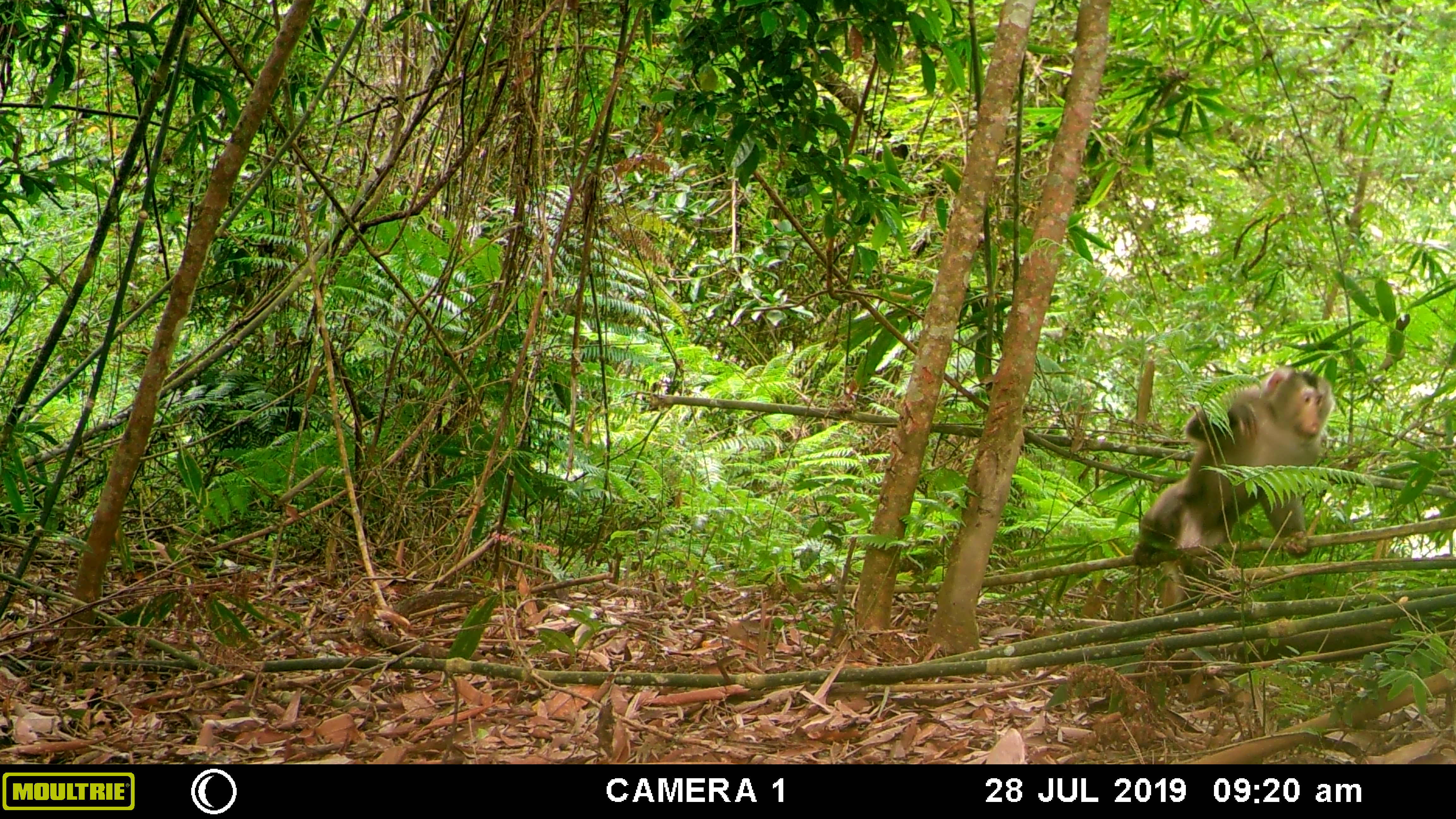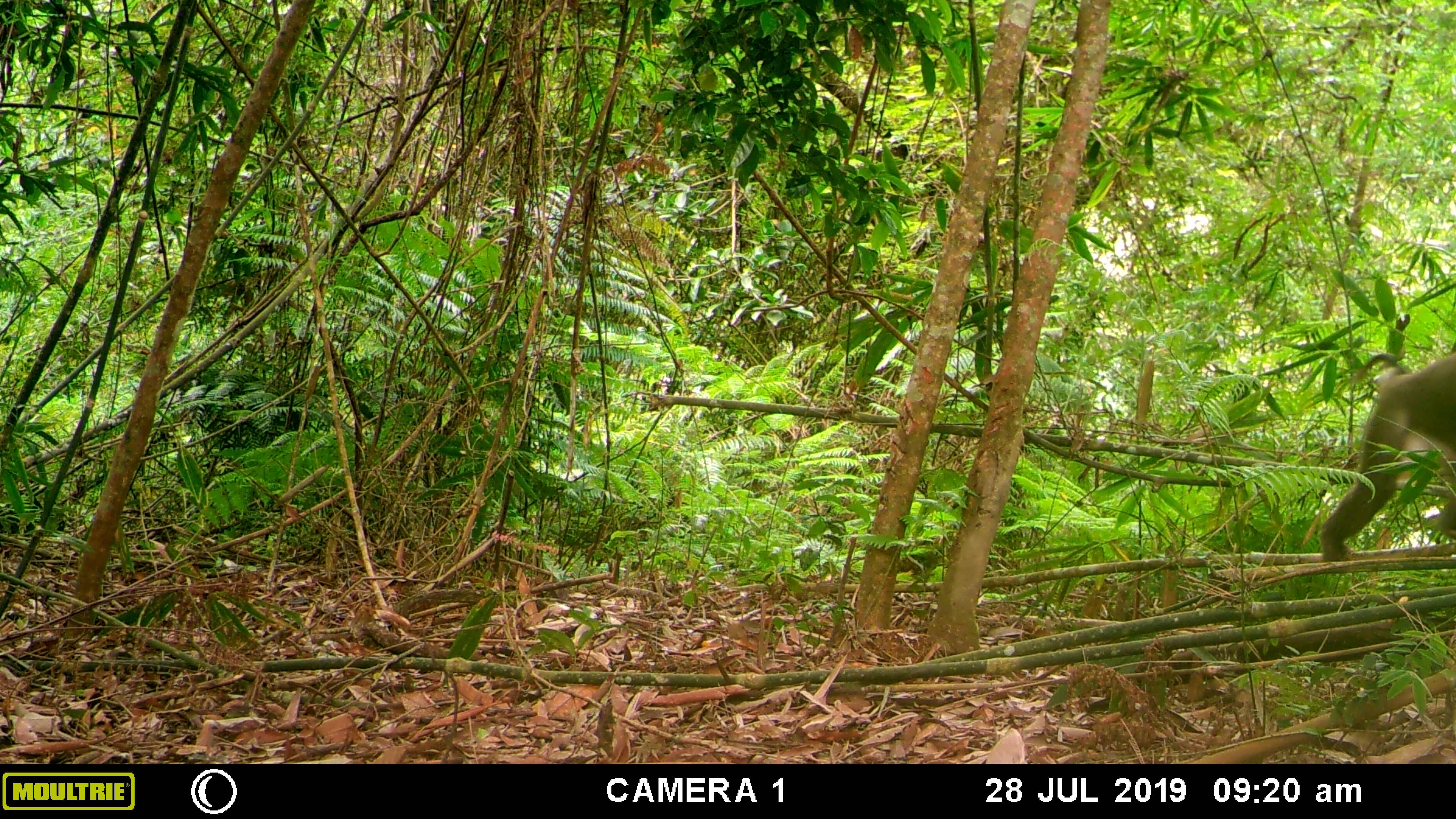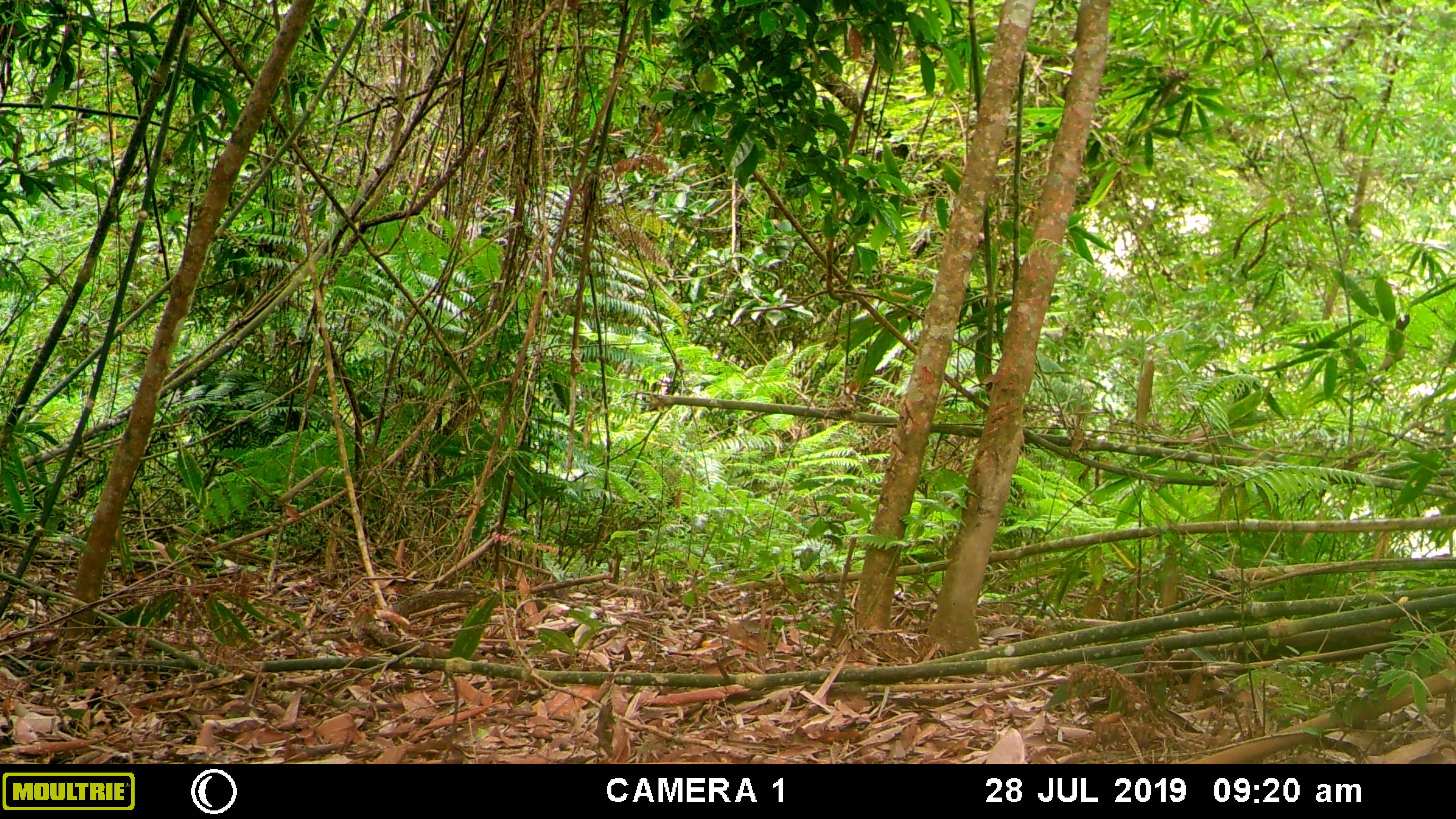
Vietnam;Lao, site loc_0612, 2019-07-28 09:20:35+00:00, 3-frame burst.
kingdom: Animalia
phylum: Chordata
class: Mammalia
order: Primates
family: Cercopithecidae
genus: Macaca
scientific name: Macaca nemestrina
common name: pig-tailed macaque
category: pig tailed macaque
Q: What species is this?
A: Pig tailed macaque (pig-tailed macaque) (Macaca nemestrina).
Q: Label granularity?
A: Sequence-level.